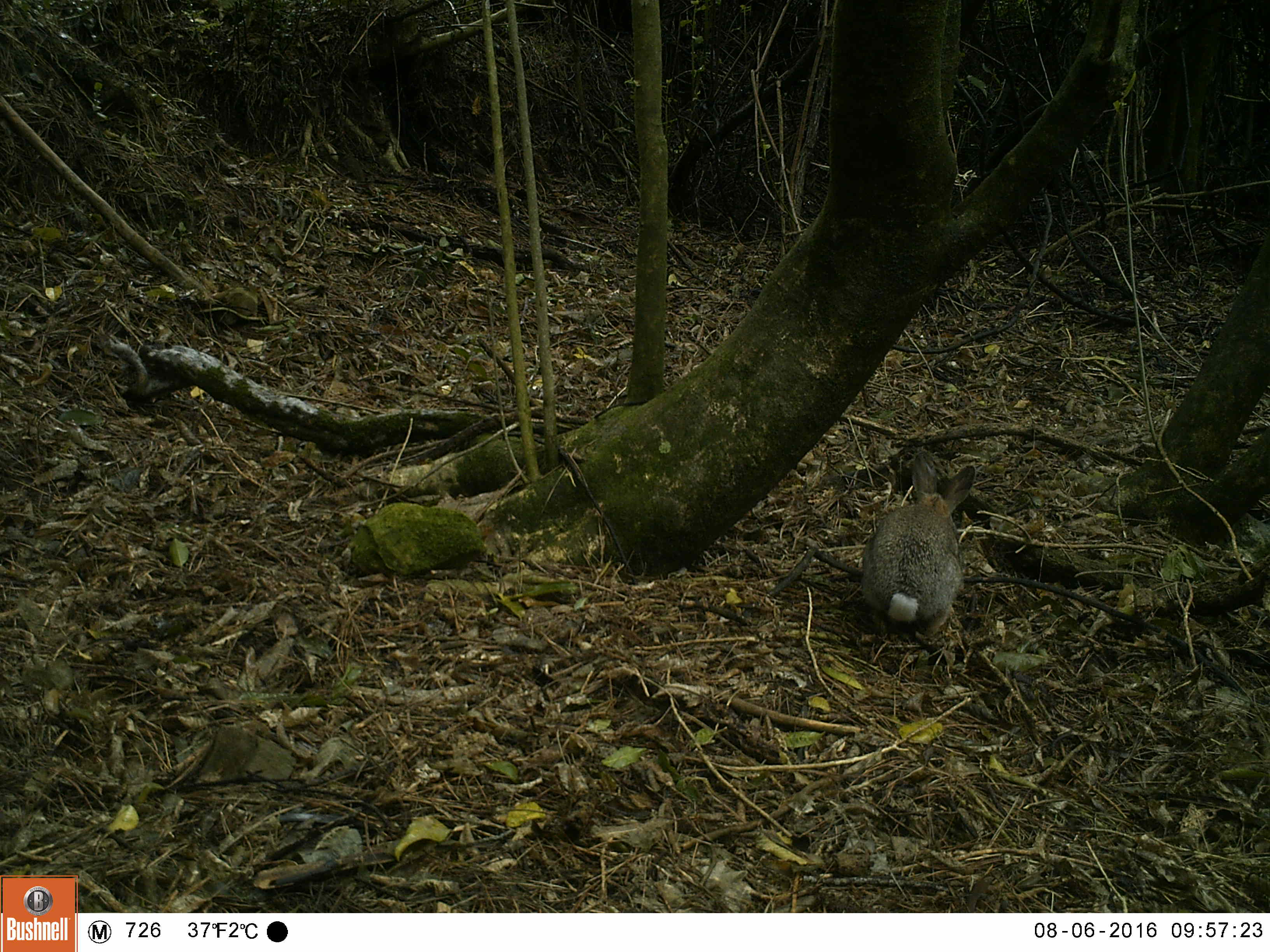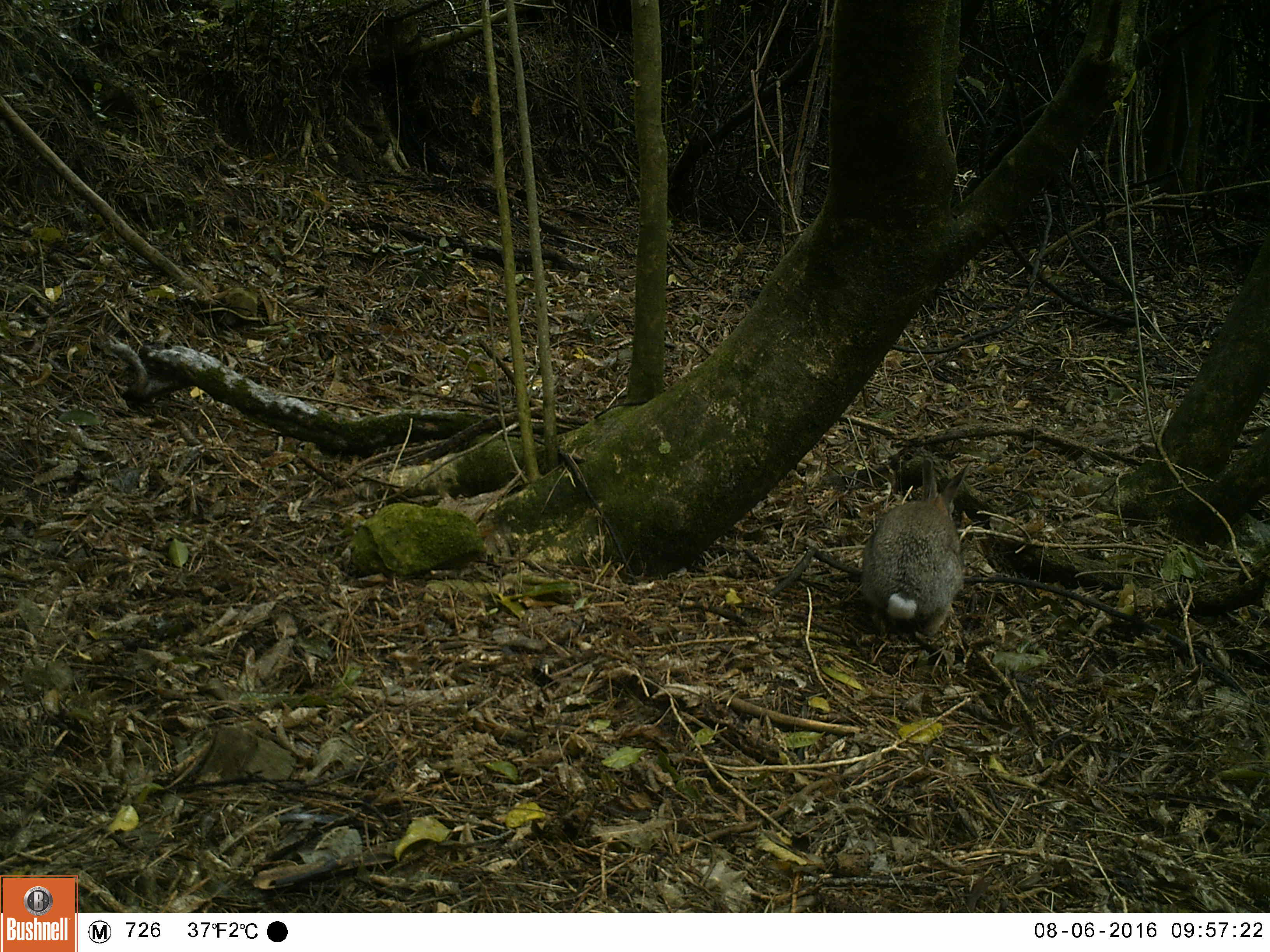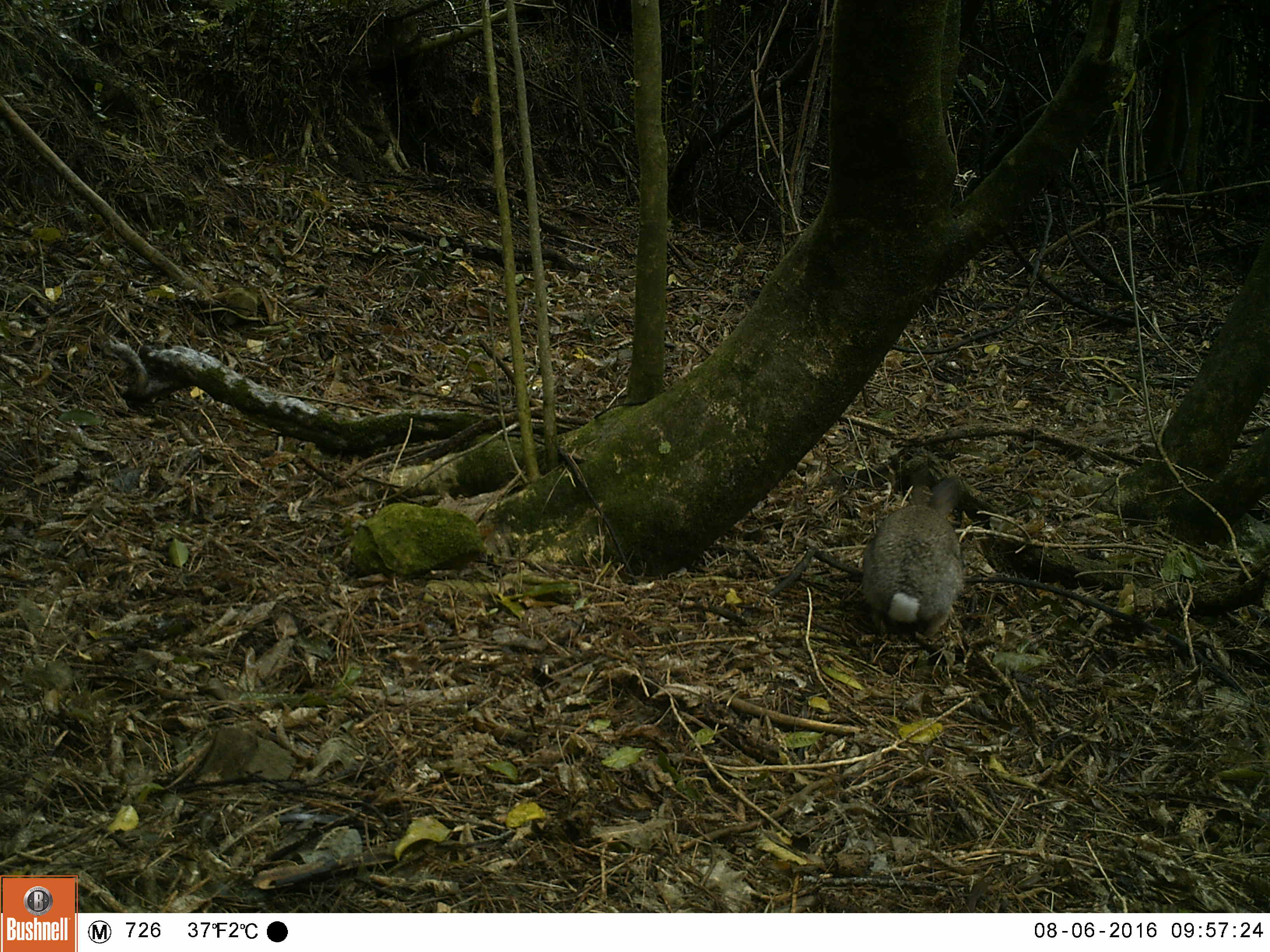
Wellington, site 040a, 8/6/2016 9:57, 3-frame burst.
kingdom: Animalia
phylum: Chordata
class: Mammalia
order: Lagomorpha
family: Leporidae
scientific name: Leporidae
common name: rabbit